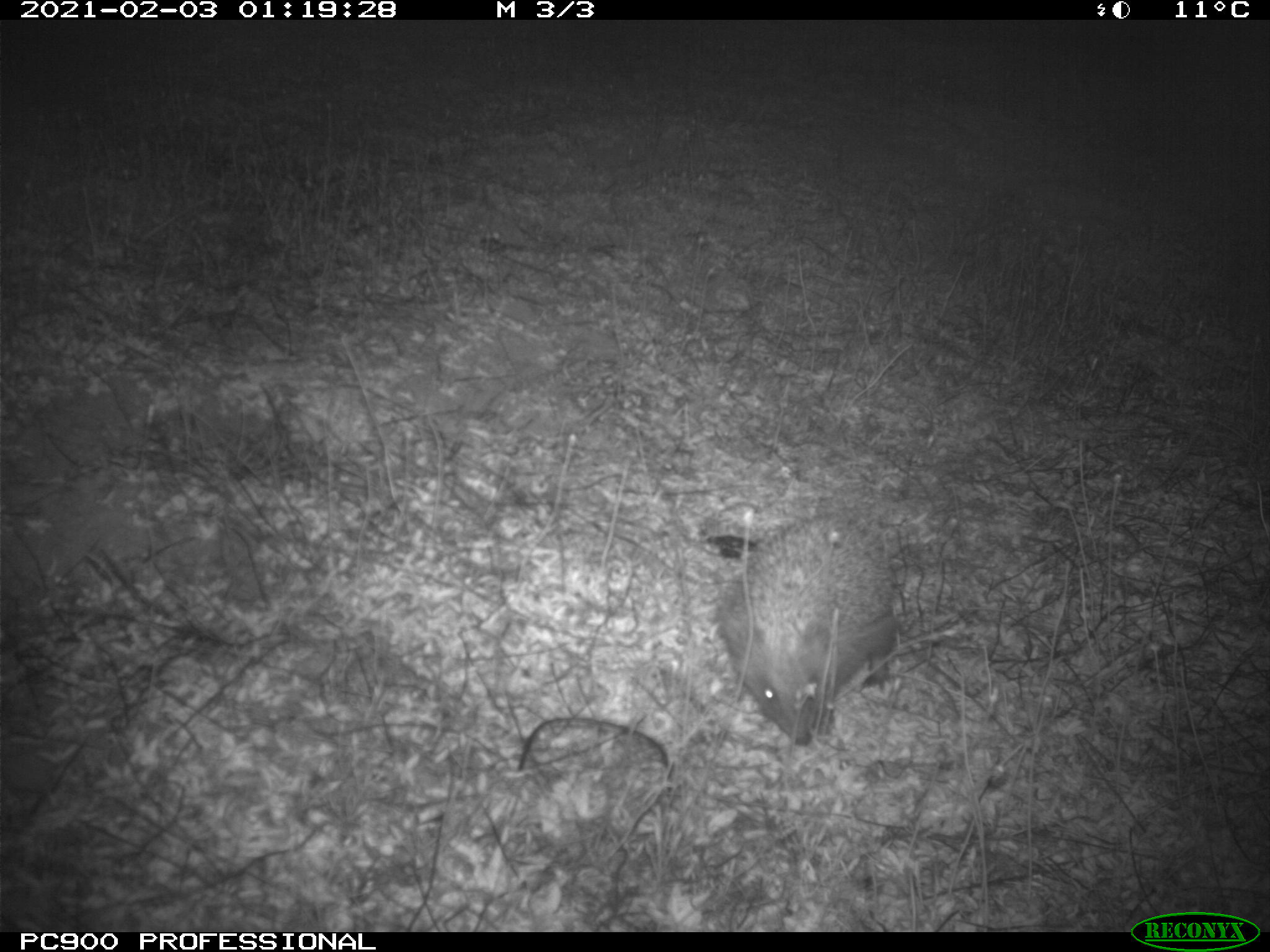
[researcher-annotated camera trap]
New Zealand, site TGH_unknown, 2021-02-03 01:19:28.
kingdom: Animalia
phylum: Chordata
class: Mammalia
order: Eulipotyphla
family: Erinaceidae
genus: Erinaceus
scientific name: Erinaceus europaeus europaeus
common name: european hedgehog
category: hedgehog